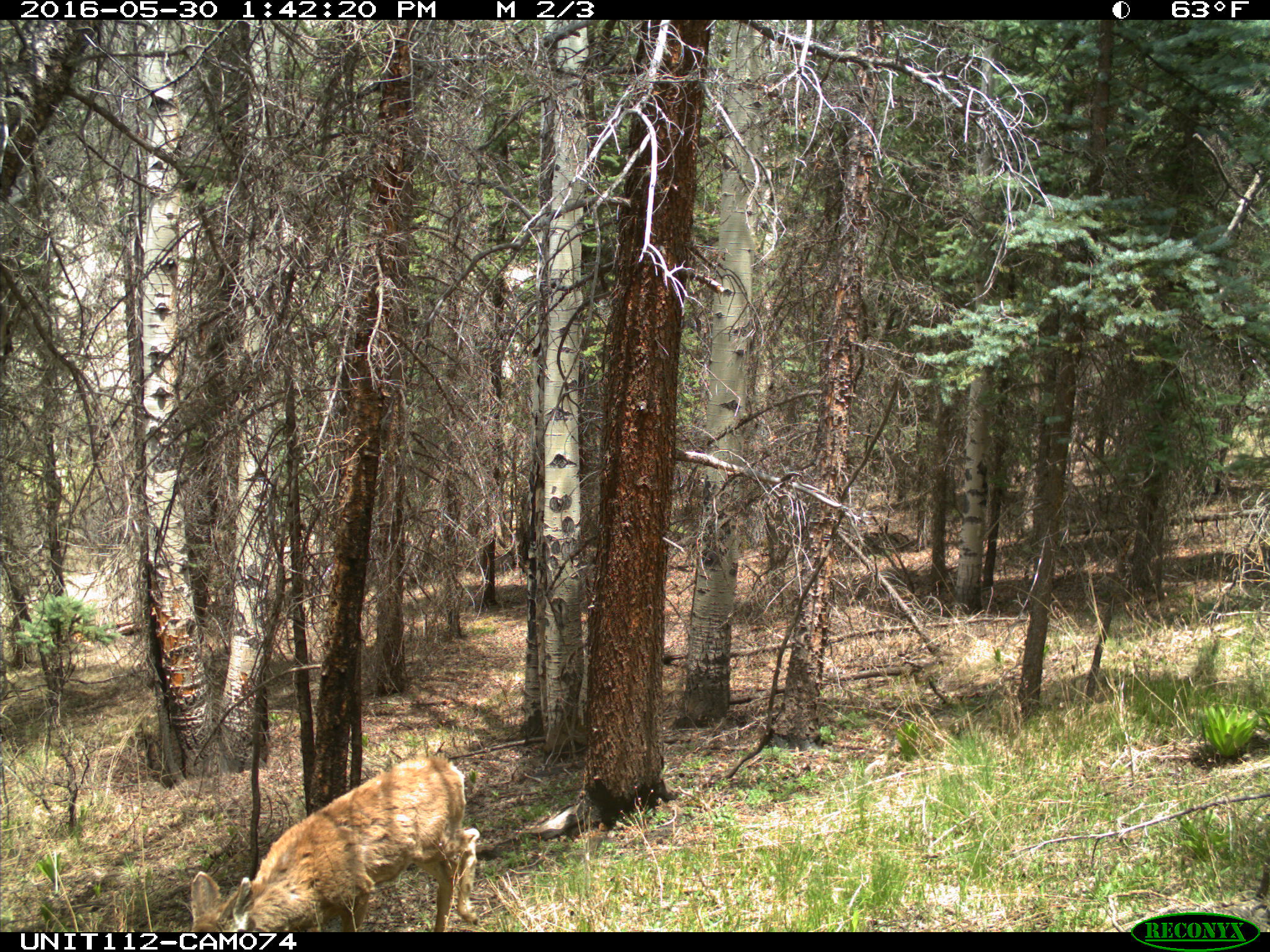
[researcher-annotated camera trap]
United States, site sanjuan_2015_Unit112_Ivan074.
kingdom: Animalia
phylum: Chordata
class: Mammalia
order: Artiodactyla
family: Cervidae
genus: Odocoileus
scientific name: Odocoileus hemionus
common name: mule deer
Odocoileus hemionus (mule deer).